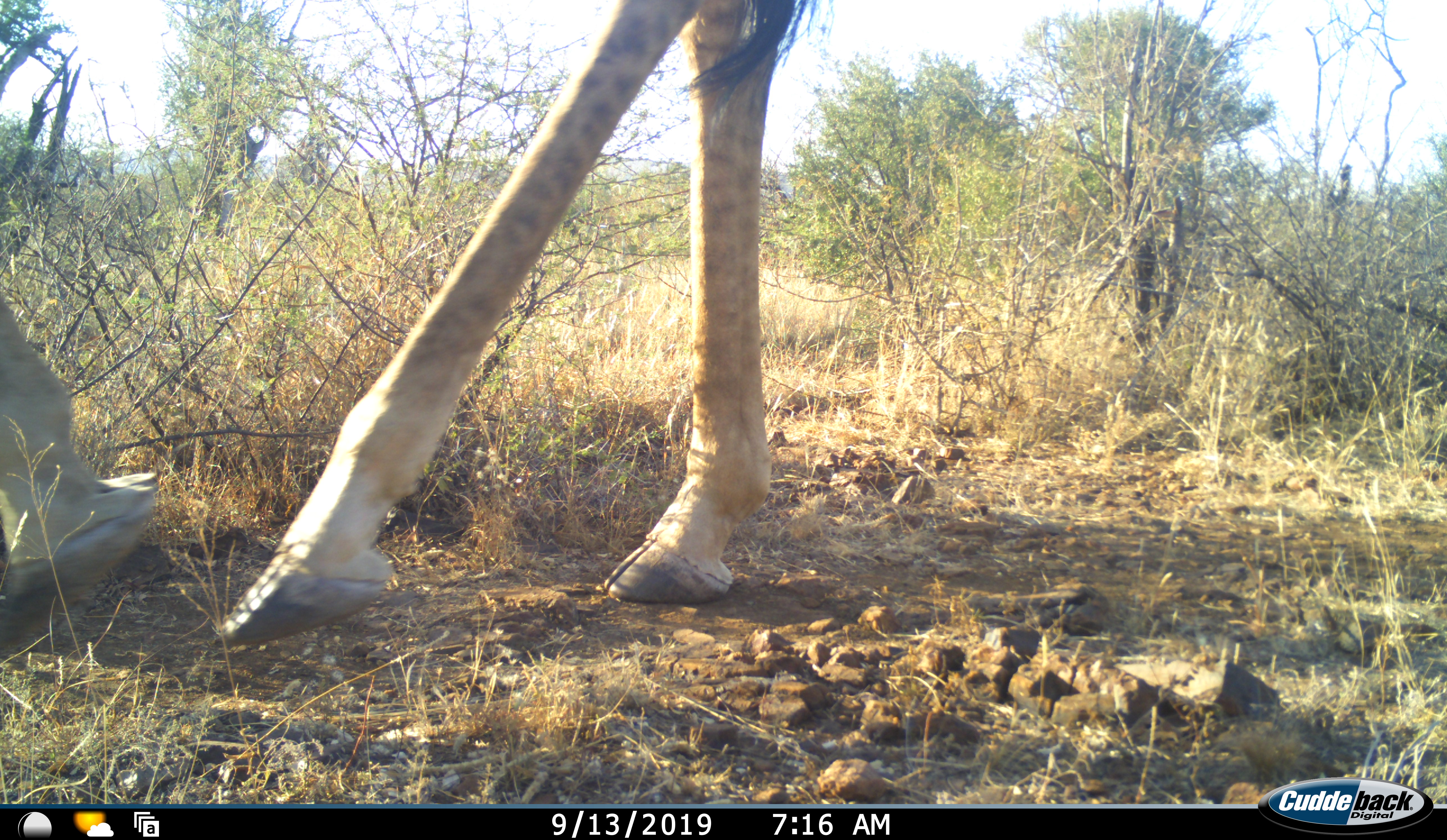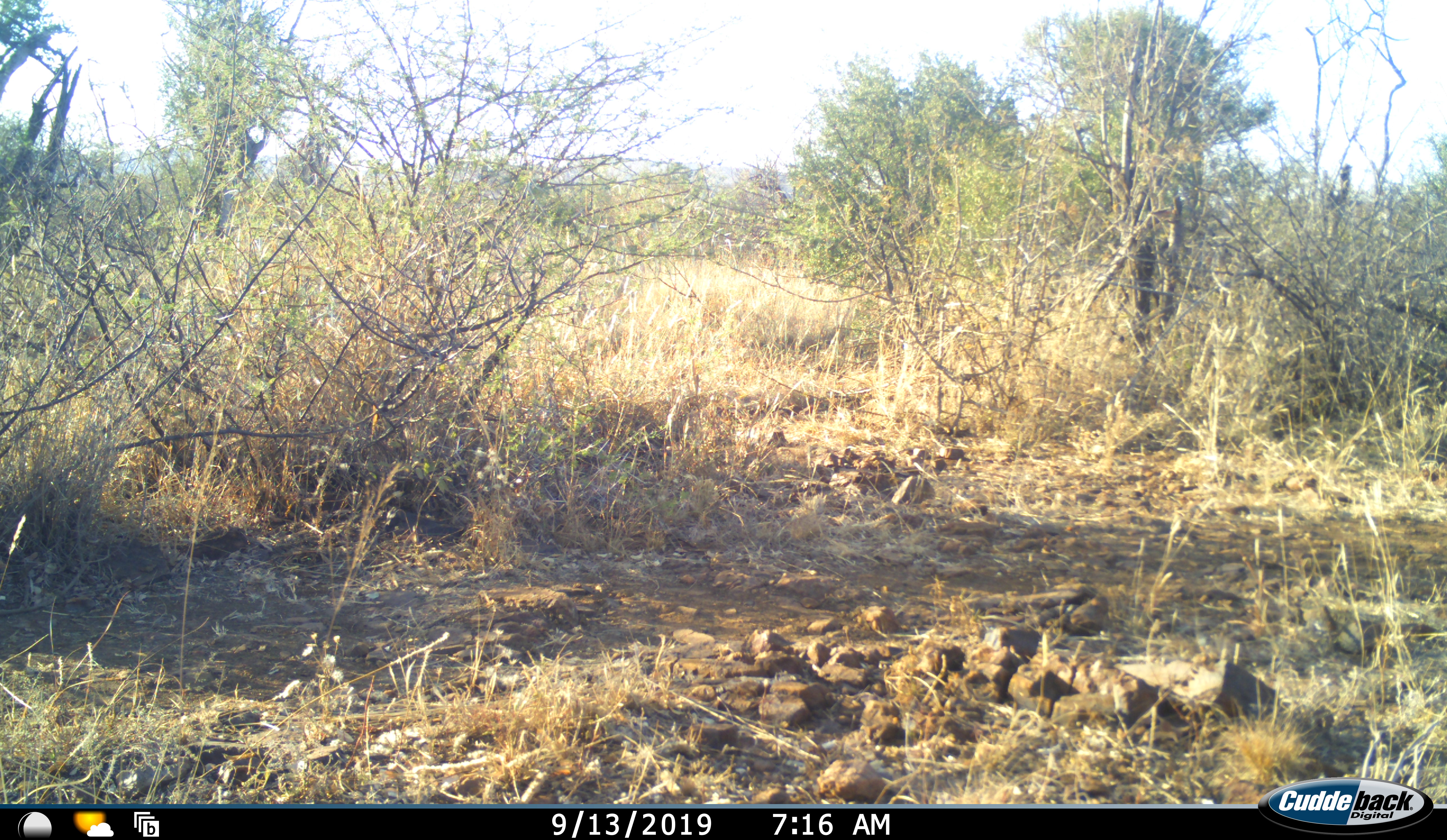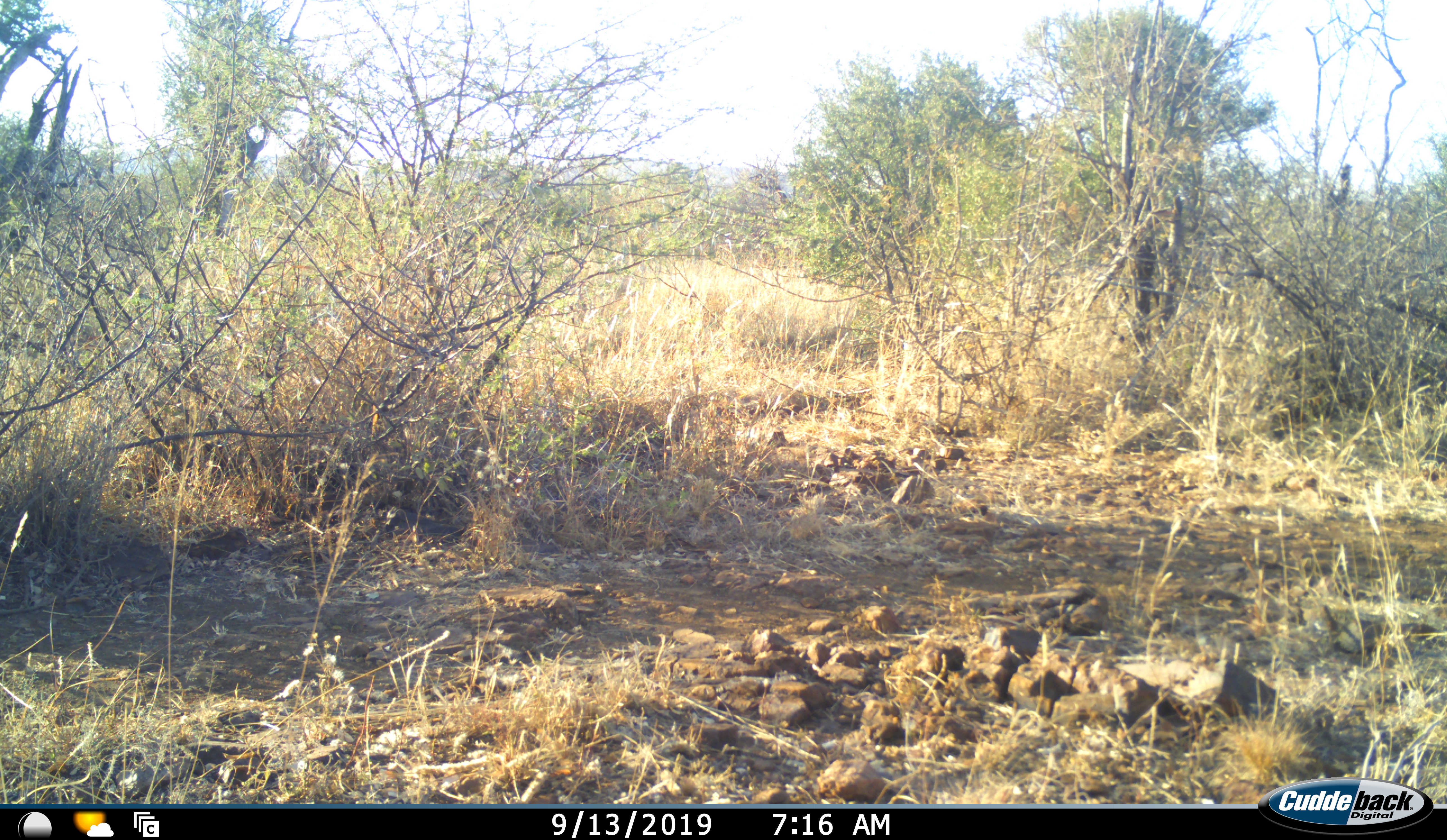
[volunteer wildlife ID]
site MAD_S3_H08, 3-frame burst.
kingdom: Animalia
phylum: Chordata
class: Mammalia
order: Artiodactyla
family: Giraffidae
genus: Giraffa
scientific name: Giraffa camelopardalis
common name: giraffe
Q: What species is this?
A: Giraffe (Giraffa camelopardalis).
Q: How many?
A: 1.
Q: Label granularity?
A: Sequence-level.